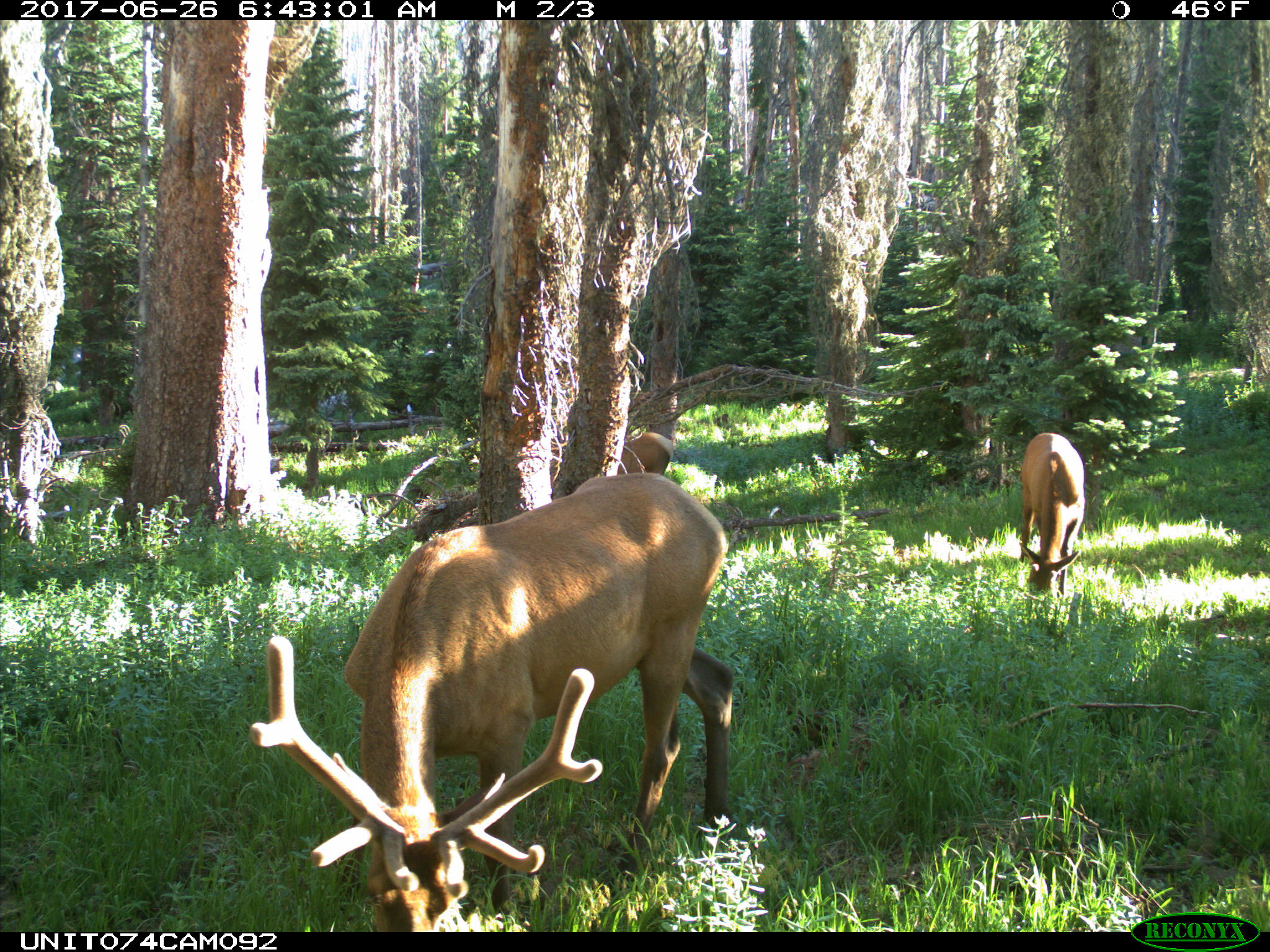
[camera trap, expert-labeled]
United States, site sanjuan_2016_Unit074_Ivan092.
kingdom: Animalia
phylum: Chordata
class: Mammalia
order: Artiodactyla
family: Cervidae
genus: Cervus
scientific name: Cervus elaphus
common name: red deer